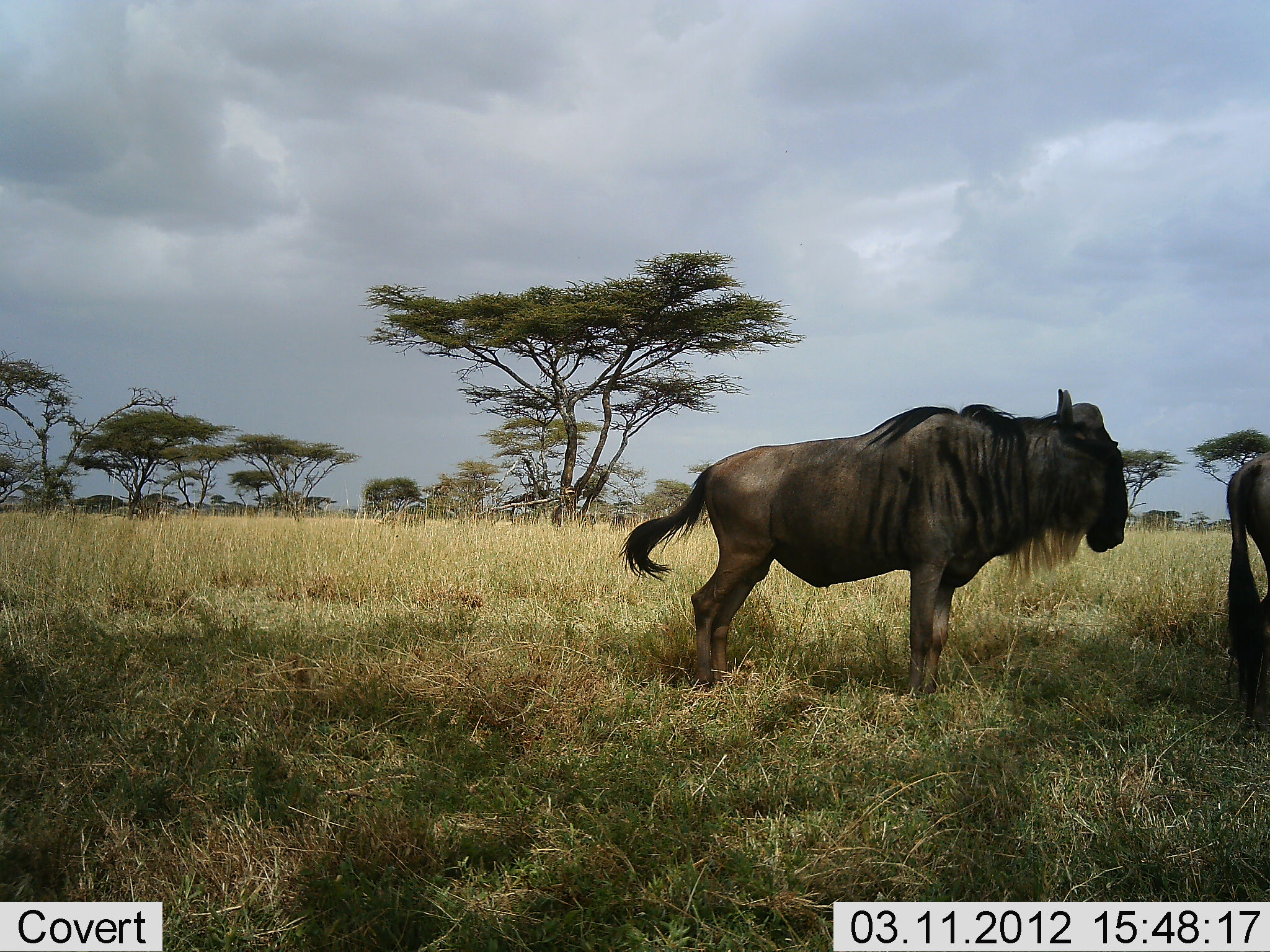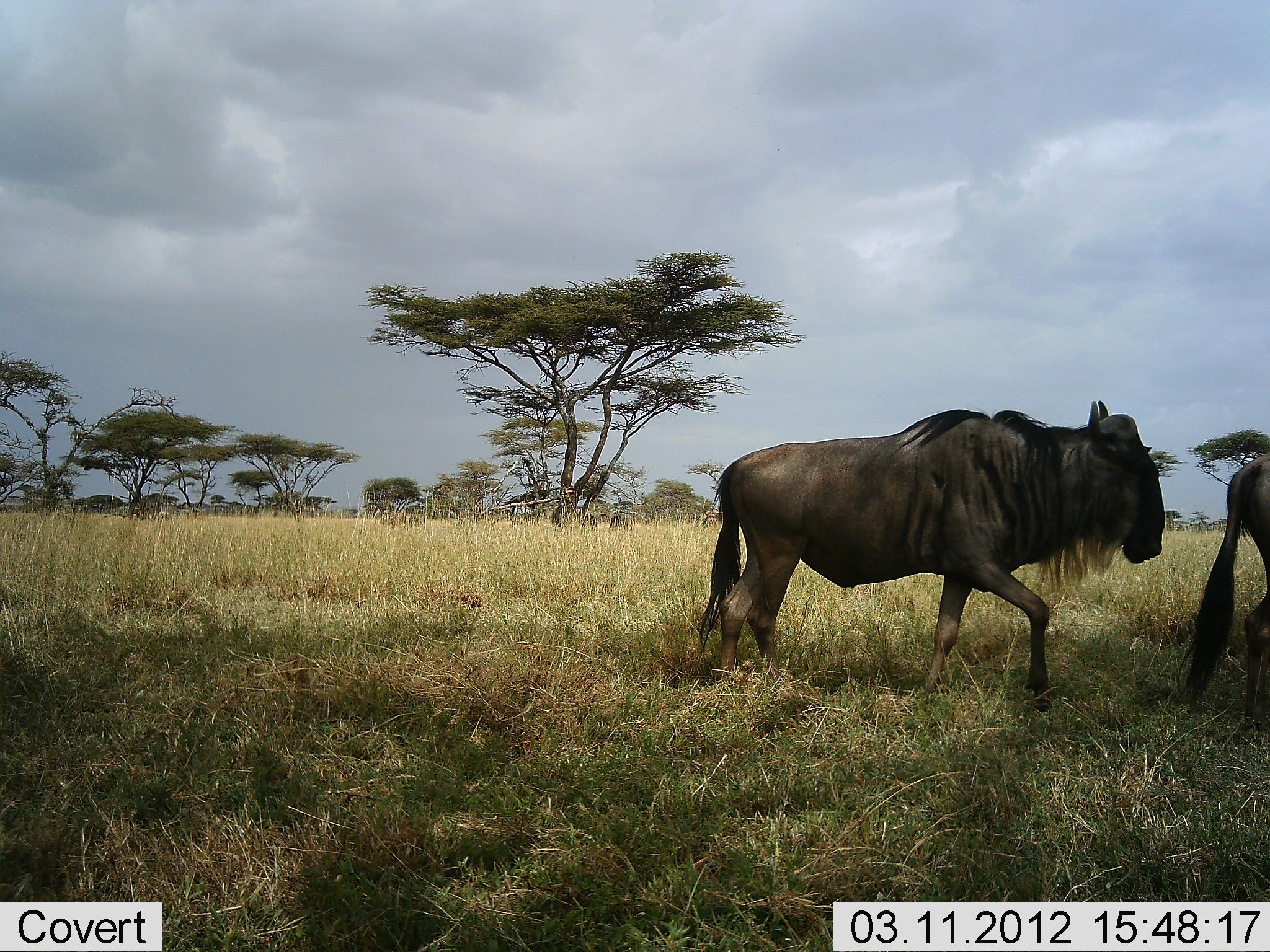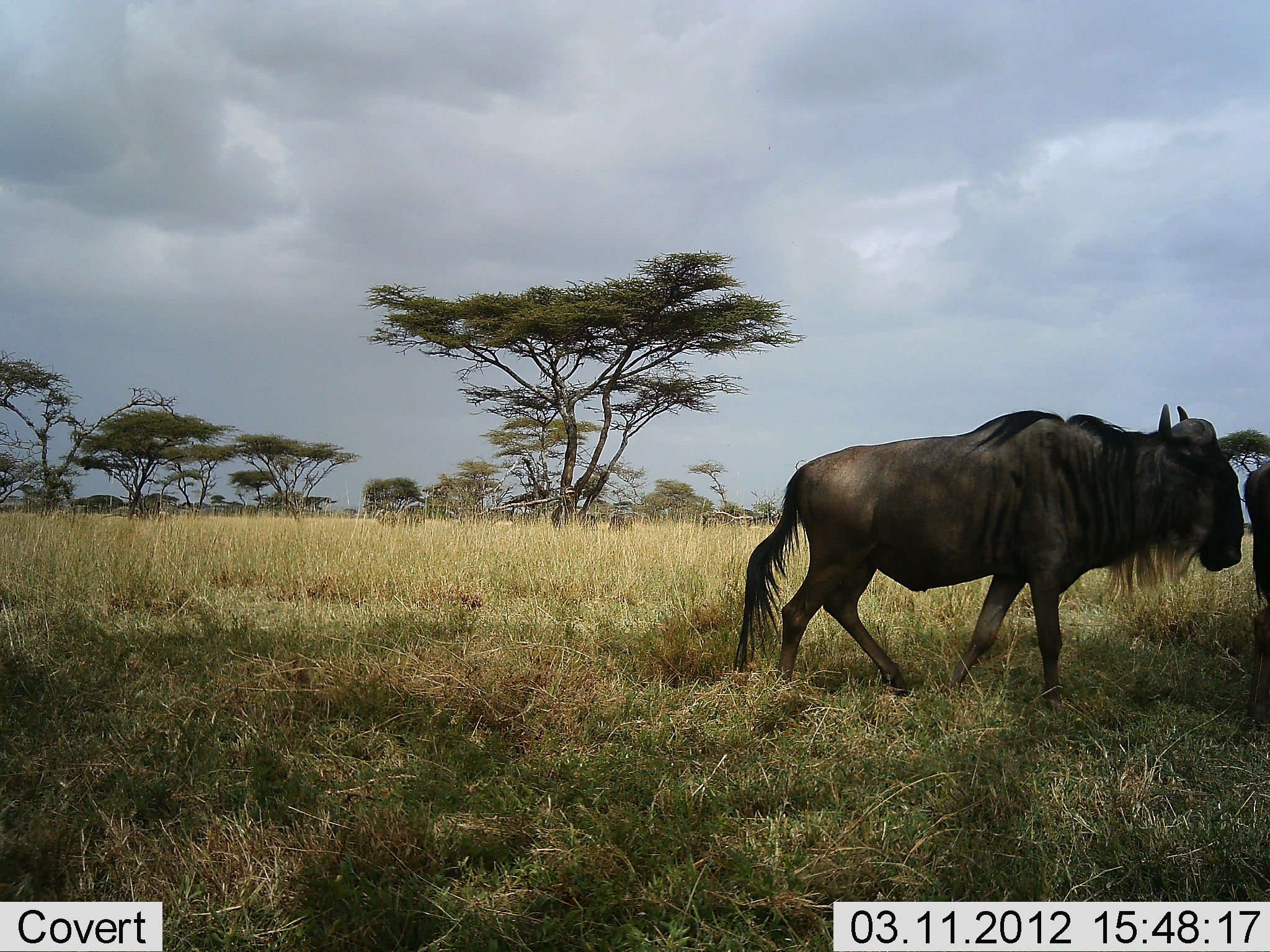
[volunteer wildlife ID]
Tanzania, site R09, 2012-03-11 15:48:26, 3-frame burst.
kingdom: Animalia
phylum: Chordata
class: Mammalia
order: Artiodactyla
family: Bovidae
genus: Connochaetes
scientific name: Connochaetes taurinus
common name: blue wildebeest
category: wildebeest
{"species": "wildebeest (blue wildebeest) (Connochaetes taurinus)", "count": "2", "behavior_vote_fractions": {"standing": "29%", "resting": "0%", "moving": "88%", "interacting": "0%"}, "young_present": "0%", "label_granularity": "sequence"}